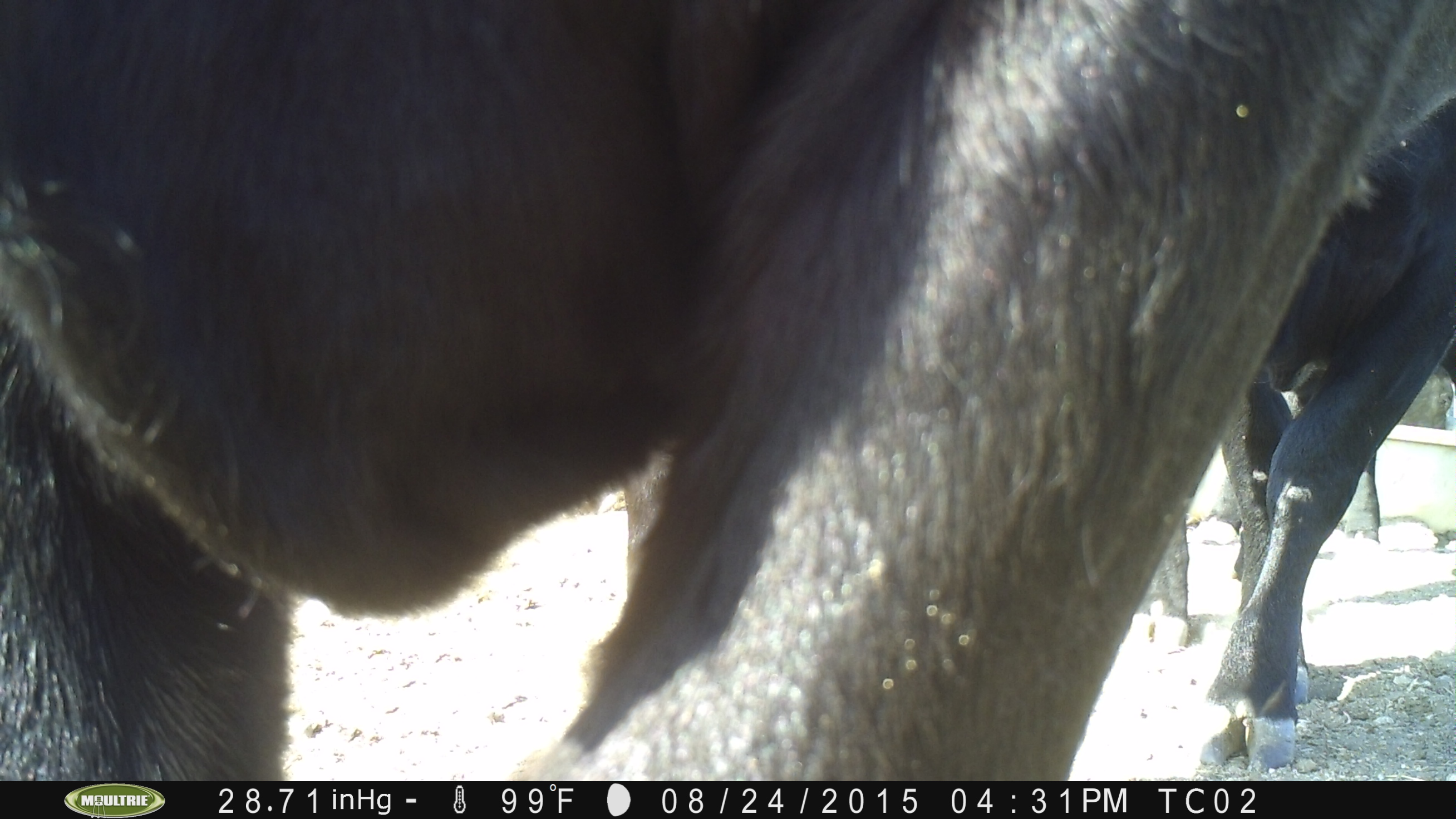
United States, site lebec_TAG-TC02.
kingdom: Animalia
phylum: Chordata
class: Mammalia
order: Artiodactyla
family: Bovidae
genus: Bos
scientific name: Bos taurus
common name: domestic cow